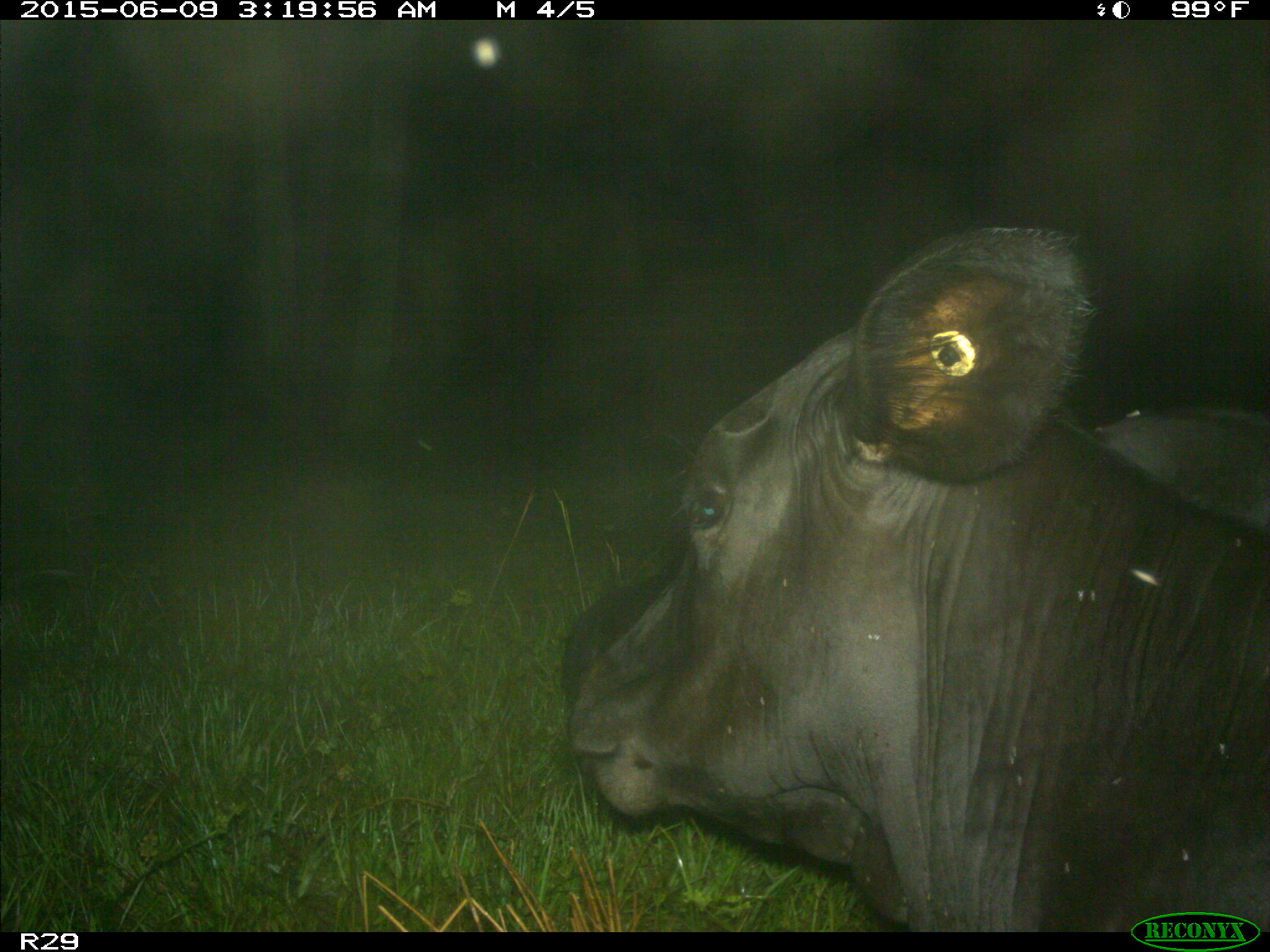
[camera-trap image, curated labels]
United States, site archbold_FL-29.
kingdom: Animalia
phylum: Chordata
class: Mammalia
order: Artiodactyla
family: Bovidae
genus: Bos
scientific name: Bos taurus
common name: domestic cow